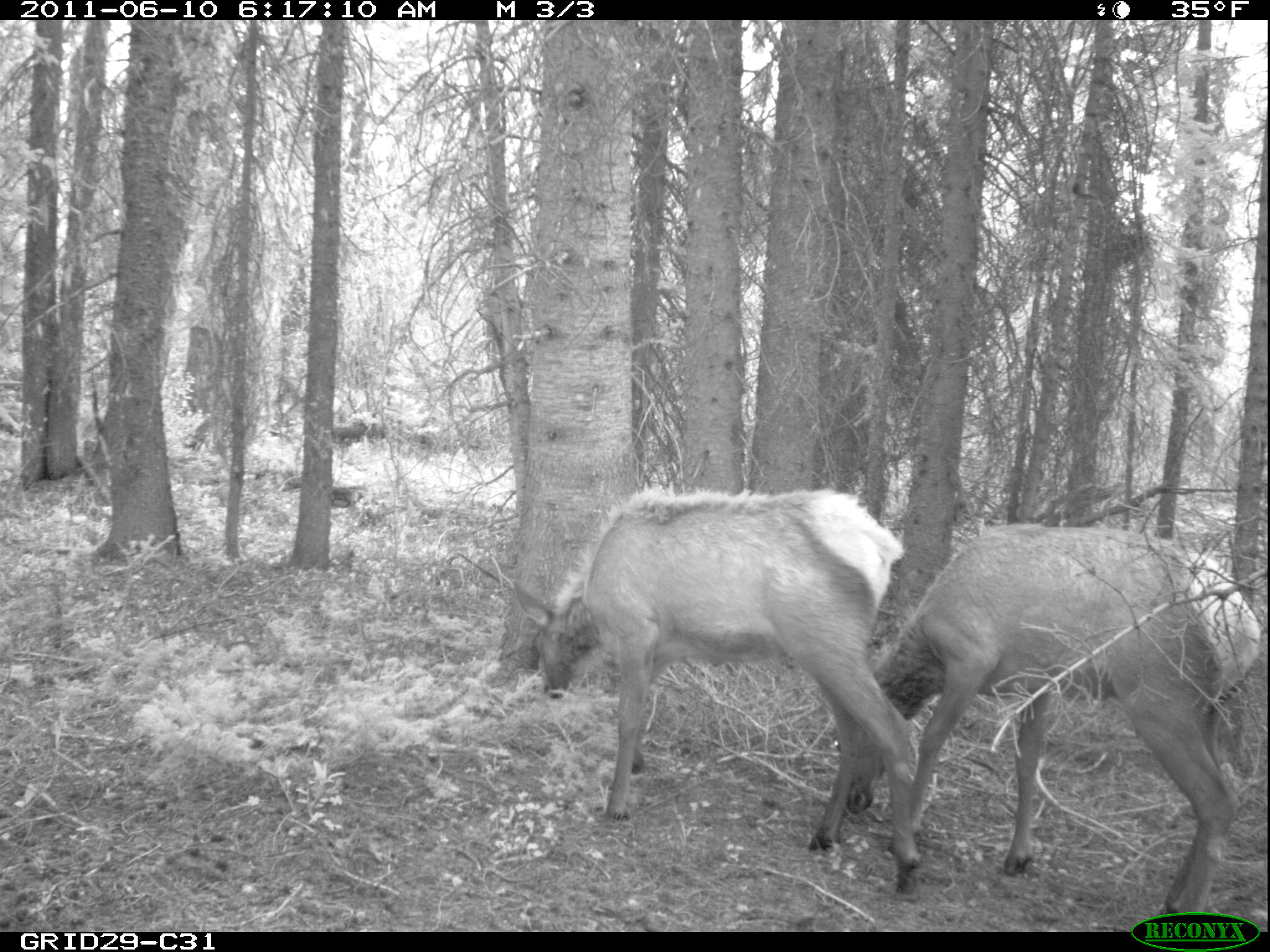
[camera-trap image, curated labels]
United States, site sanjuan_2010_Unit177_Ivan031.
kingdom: Animalia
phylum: Chordata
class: Mammalia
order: Artiodactyla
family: Cervidae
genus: Cervus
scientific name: Cervus elaphus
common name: red deer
Cervus elaphus (red deer).